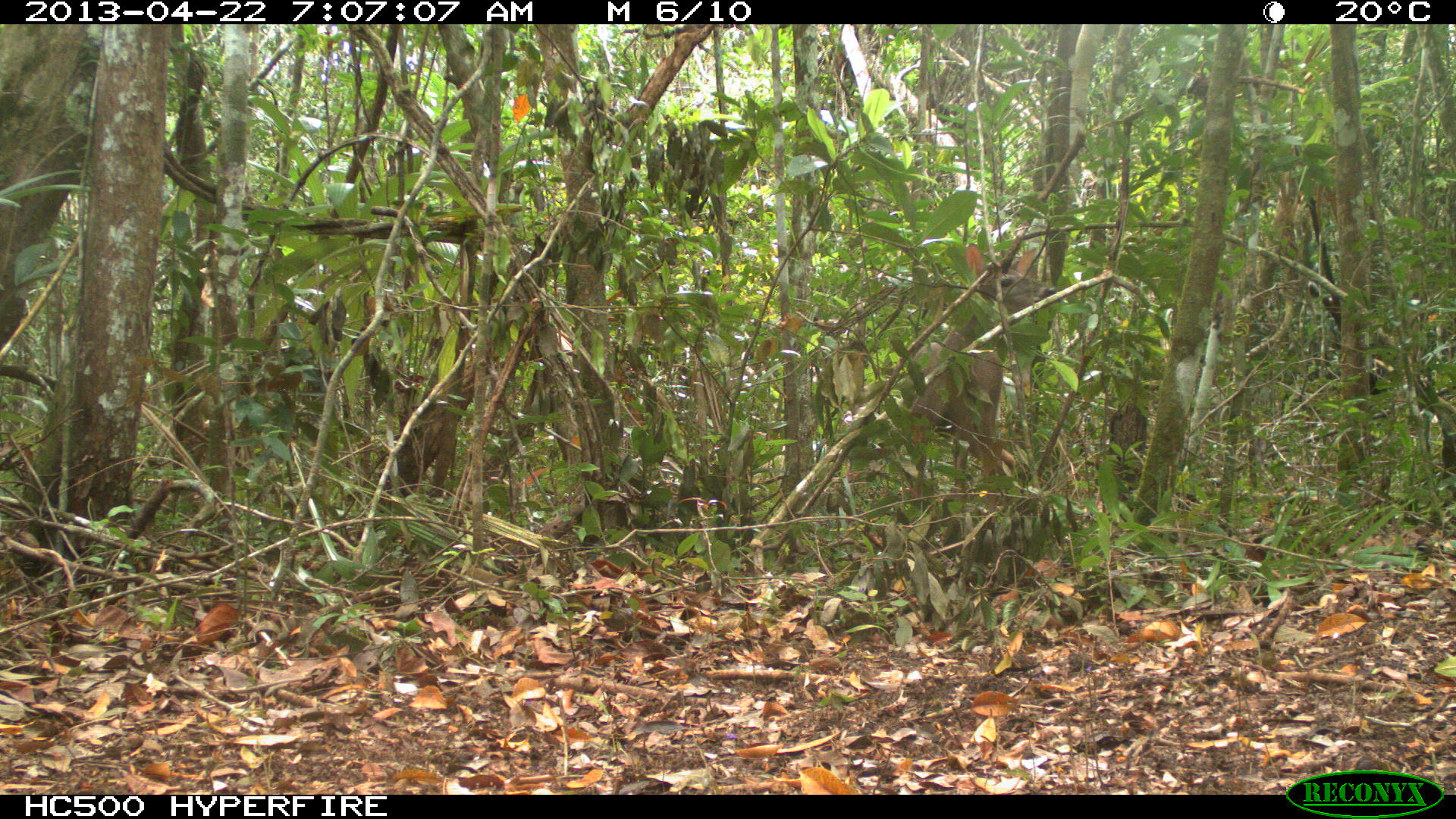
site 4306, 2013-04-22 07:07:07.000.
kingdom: Animalia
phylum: Chordata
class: Mammalia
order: Artiodactyla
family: Cervidae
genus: Odocoileus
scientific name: Odocoileus virginianus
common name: white-tailed deer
Odocoileus virginianus (white-tailed deer), count 1, sex female.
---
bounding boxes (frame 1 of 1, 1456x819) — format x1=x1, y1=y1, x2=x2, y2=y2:
odocoileus virginianus: x1=851, y1=244, x2=1057, y2=550